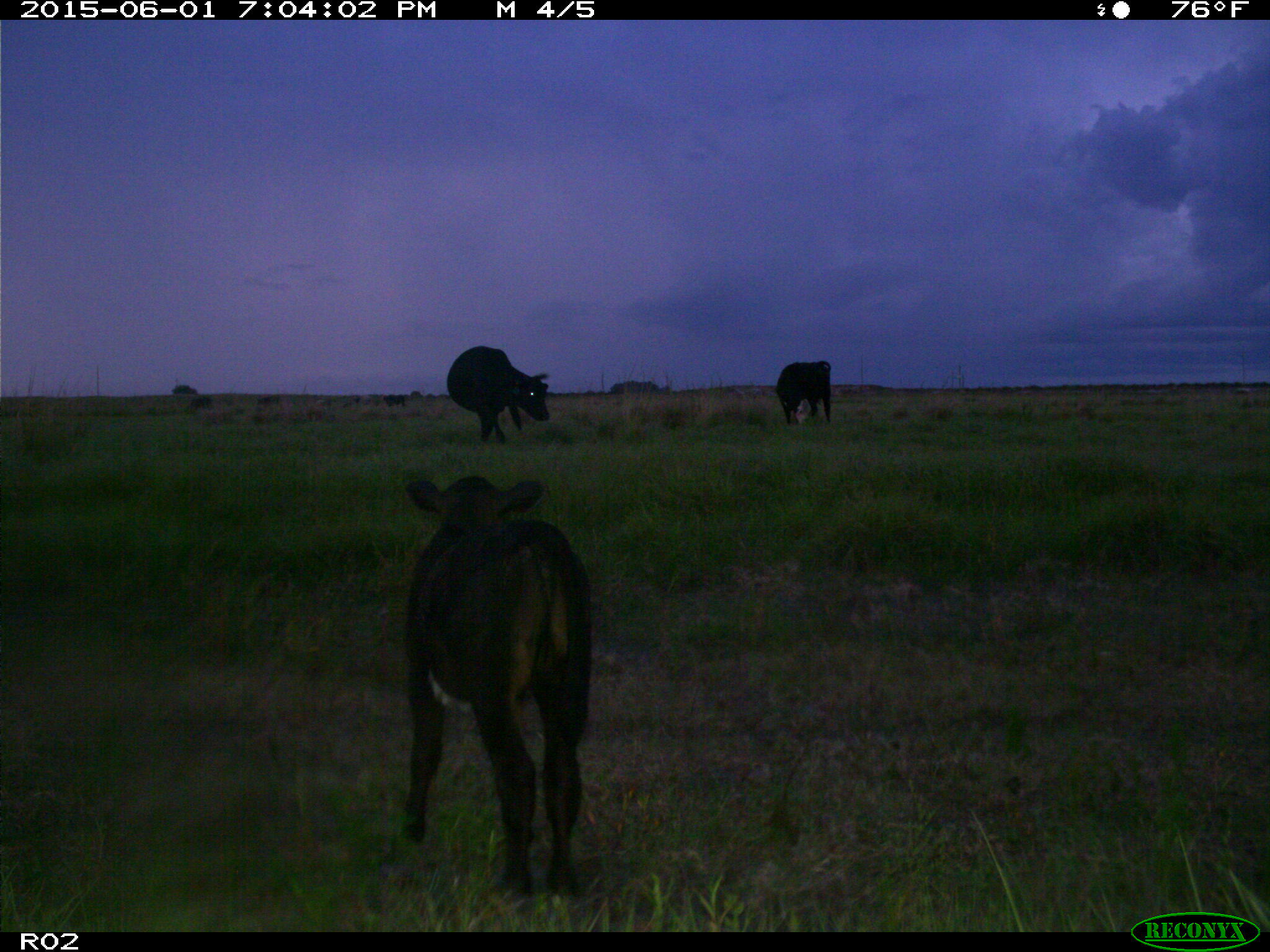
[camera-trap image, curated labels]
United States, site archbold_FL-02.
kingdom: Animalia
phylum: Chordata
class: Mammalia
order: Artiodactyla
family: Bovidae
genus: Bos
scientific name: Bos taurus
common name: domestic cow